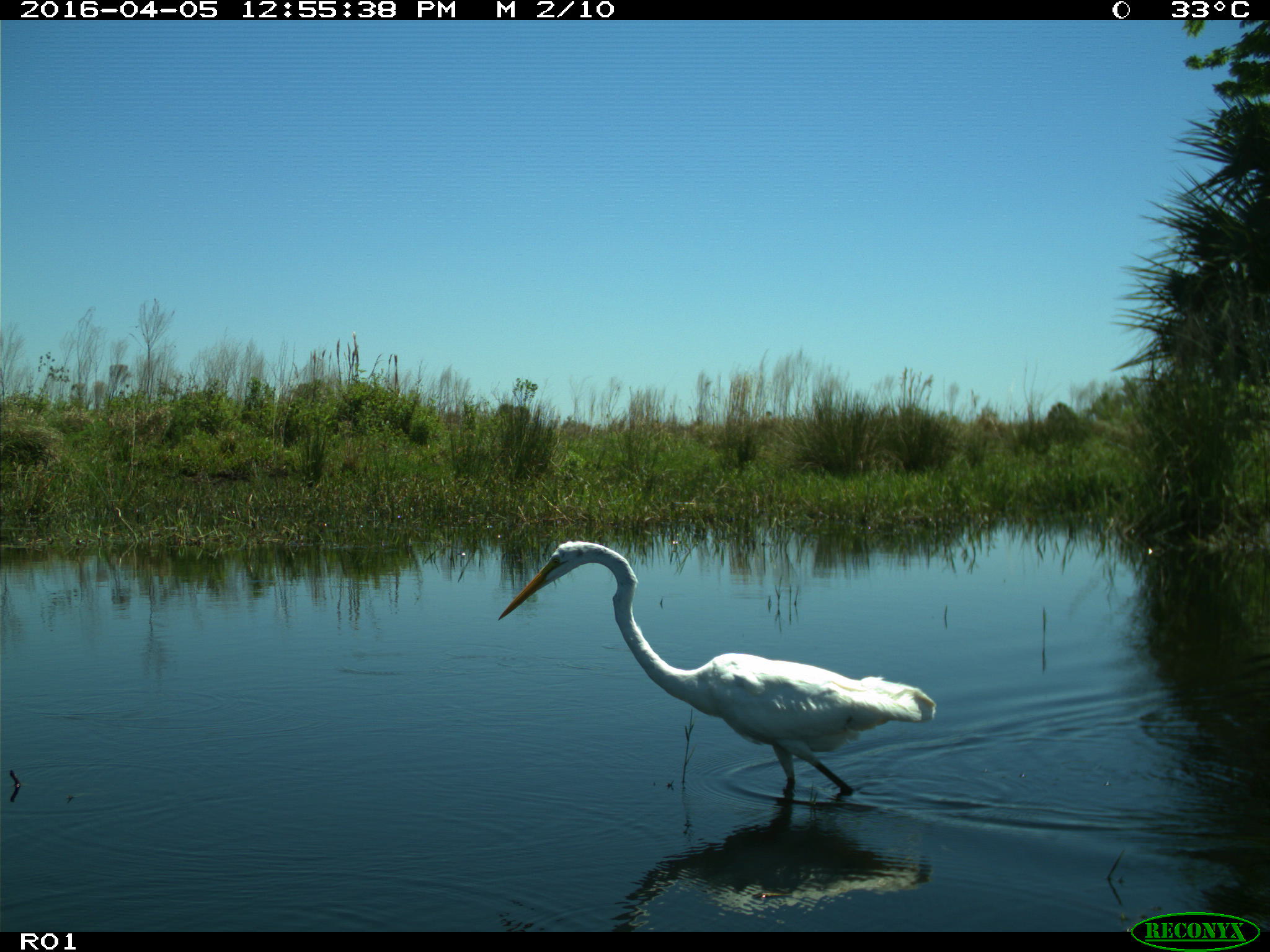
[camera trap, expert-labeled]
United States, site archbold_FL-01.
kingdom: Animalia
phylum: Chordata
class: Aves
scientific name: Aves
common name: birds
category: unidentified bird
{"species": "unidentified bird (birds) (Aves)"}